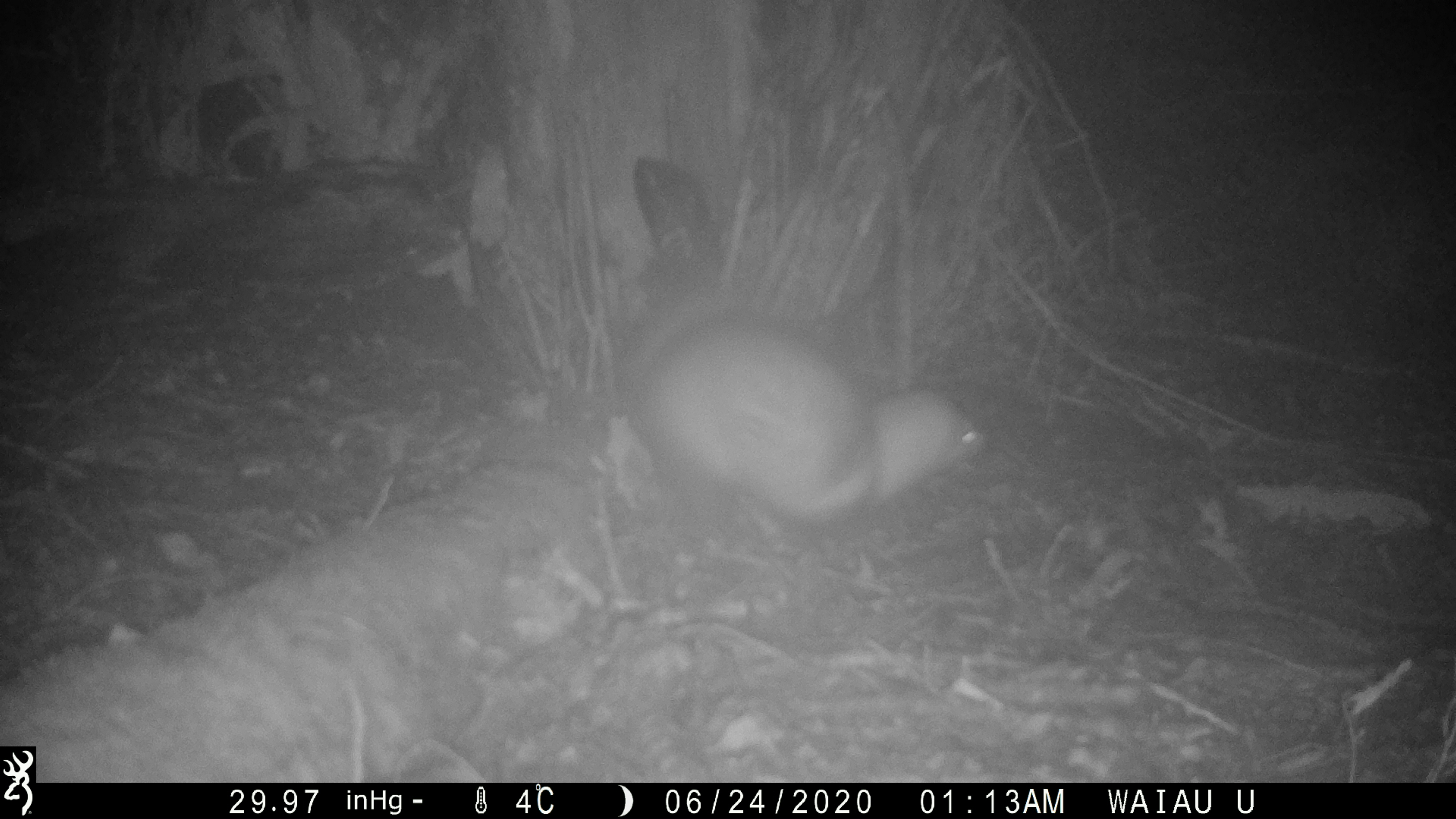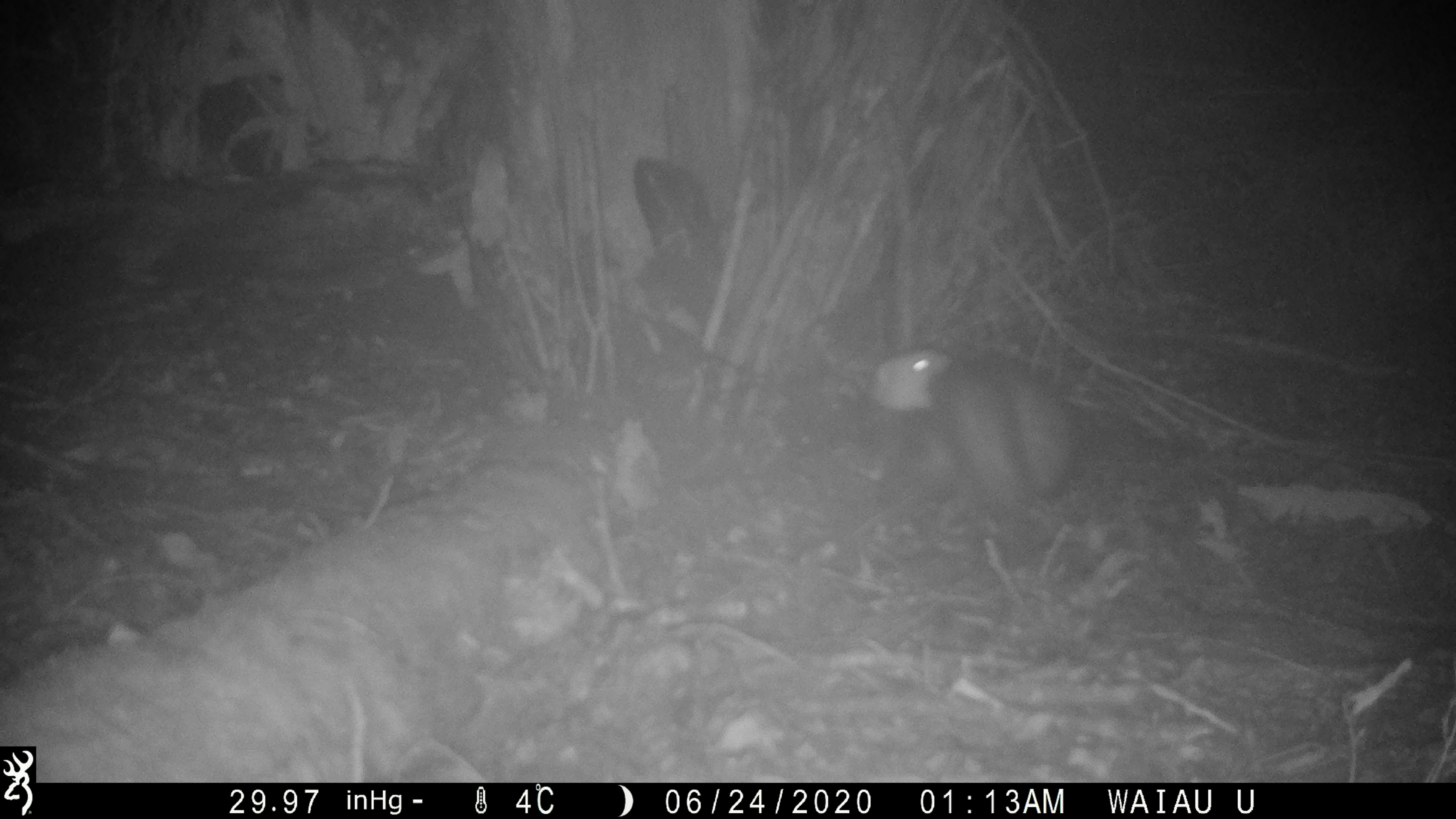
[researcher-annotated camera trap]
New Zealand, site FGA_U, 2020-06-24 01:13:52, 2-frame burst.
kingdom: Animalia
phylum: Chordata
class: Mammalia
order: Carnivora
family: Mustelidae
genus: Mustela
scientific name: Mustela furo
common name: ferret